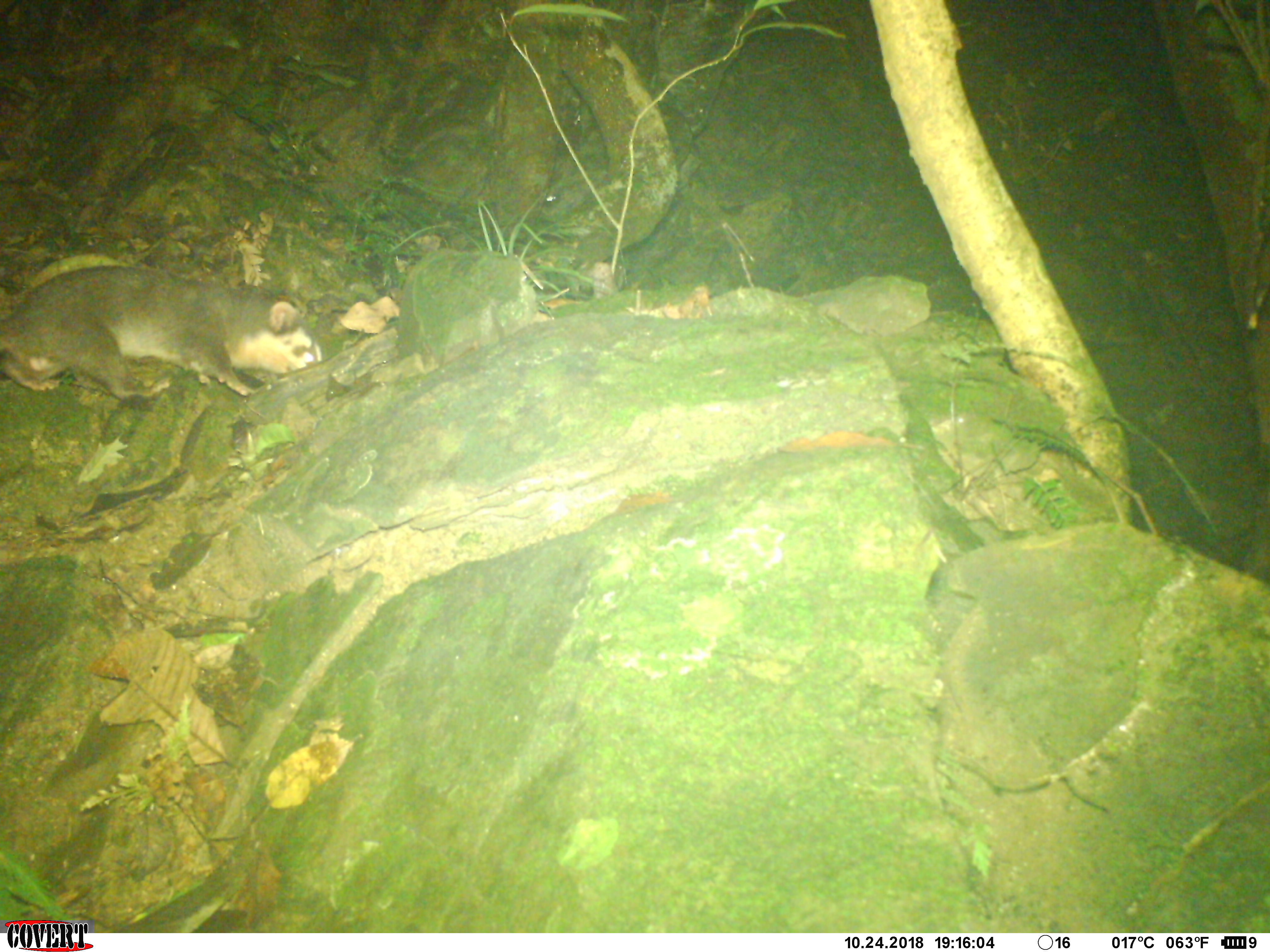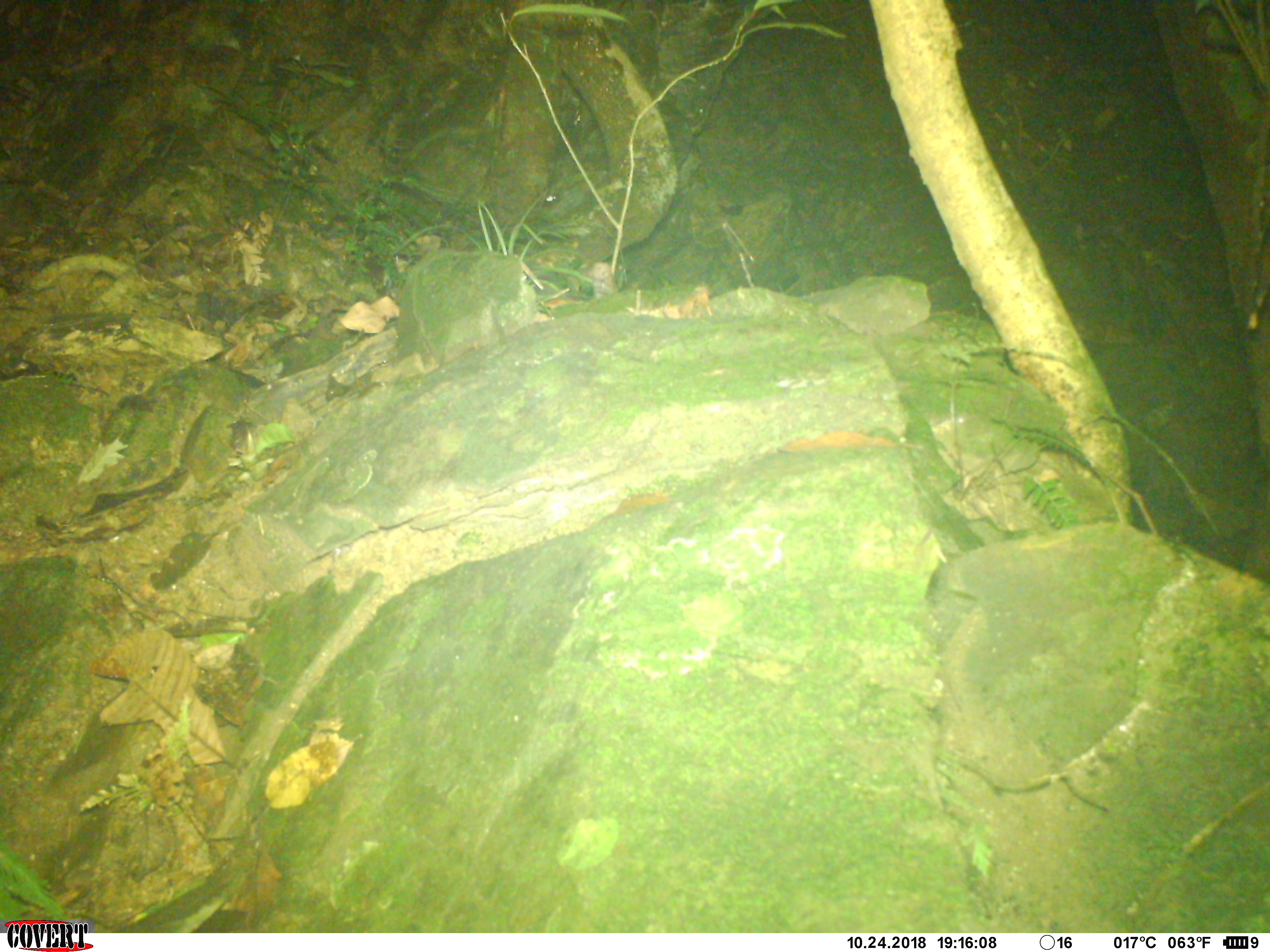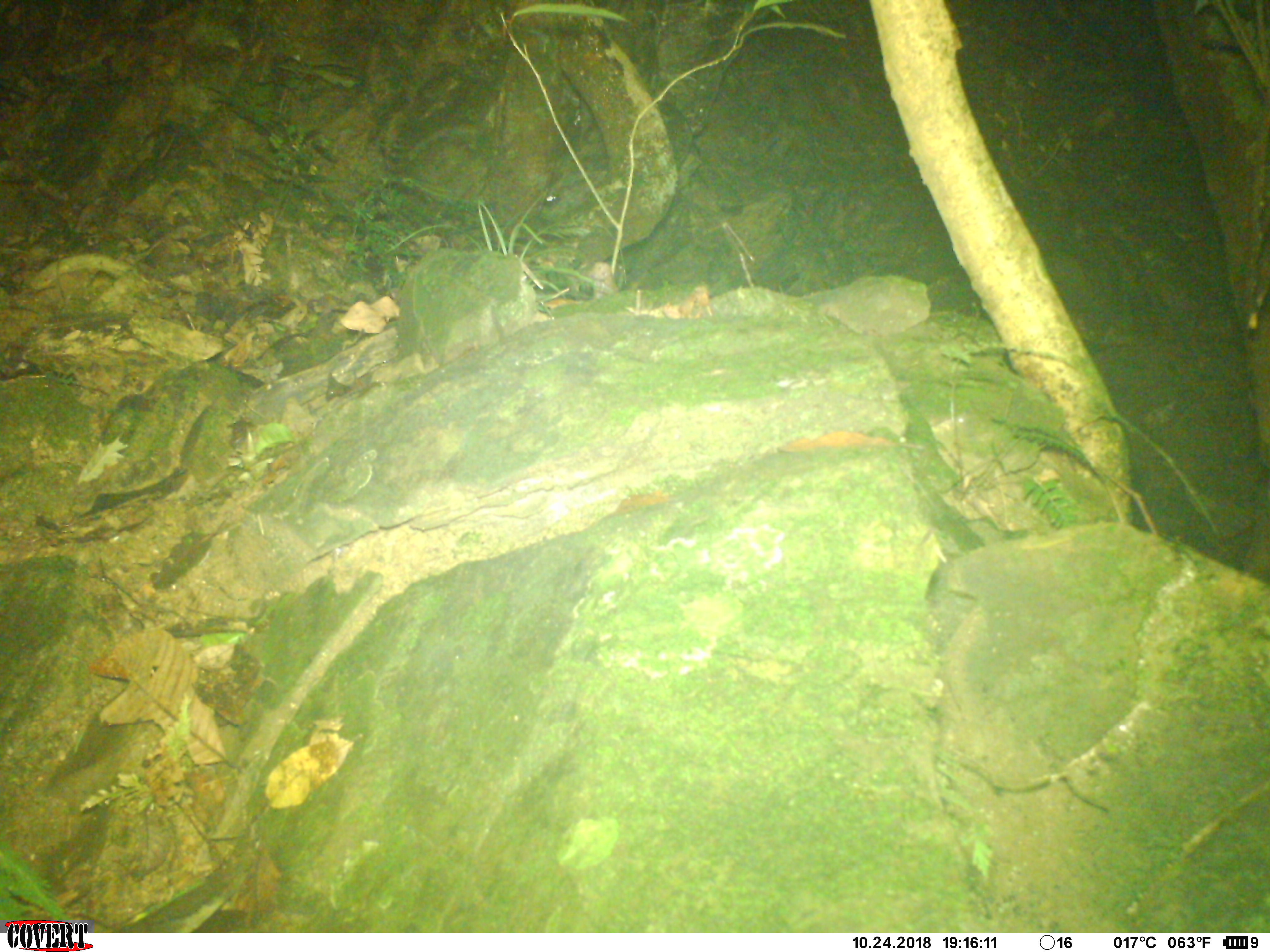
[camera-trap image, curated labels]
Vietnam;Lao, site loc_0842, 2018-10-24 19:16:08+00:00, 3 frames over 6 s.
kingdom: Animalia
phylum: Chordata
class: Mammalia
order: Carnivora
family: Mustelidae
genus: Melogale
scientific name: Melogale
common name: ferret badger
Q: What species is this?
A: Ferret badger (Melogale).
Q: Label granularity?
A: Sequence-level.